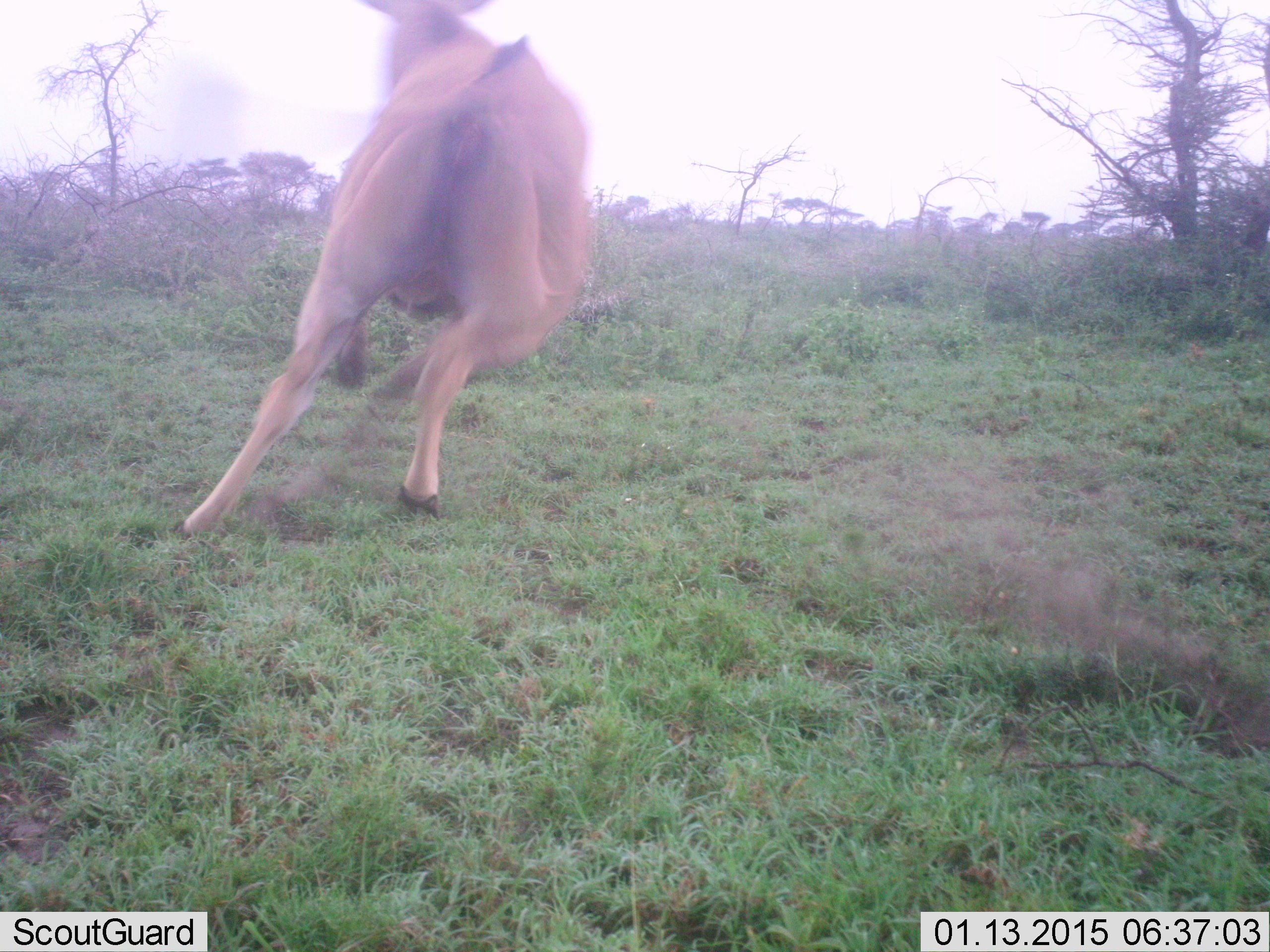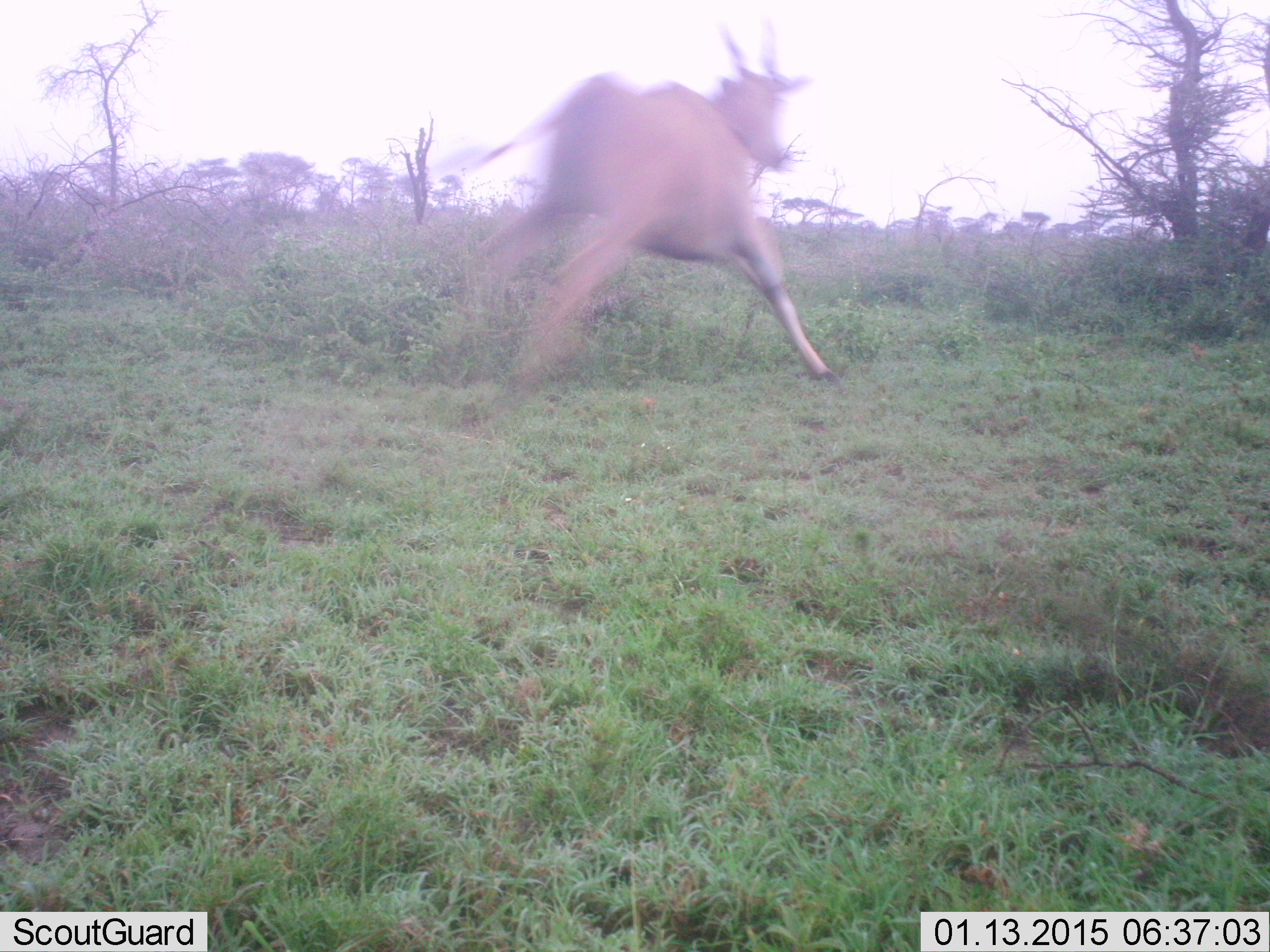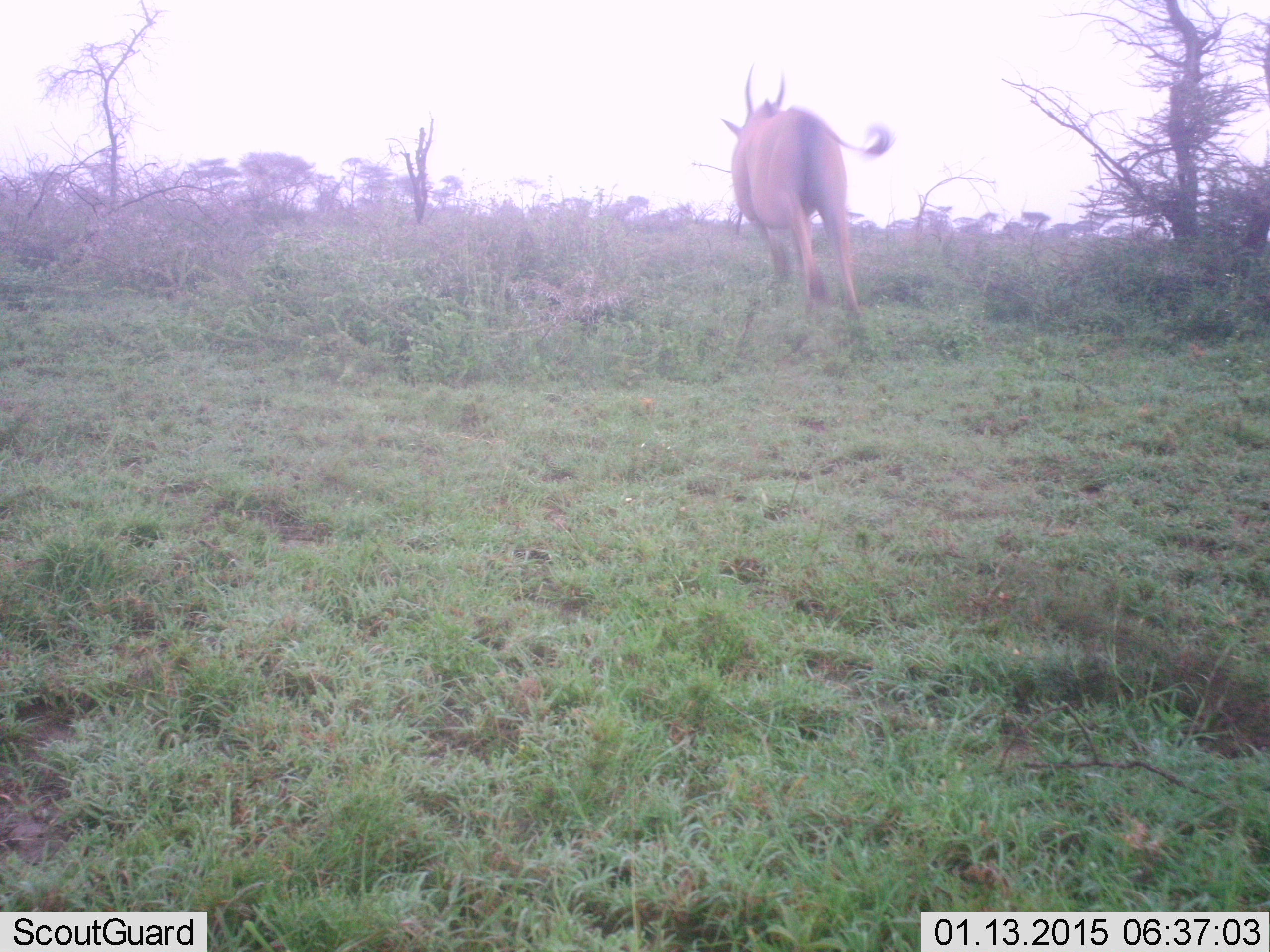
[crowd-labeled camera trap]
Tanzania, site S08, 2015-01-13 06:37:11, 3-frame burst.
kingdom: Animalia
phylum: Chordata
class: Mammalia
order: Artiodactyla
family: Bovidae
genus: Tragelaphus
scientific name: Tragelaphus oryx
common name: eland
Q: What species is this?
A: Eland (Tragelaphus oryx).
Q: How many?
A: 1.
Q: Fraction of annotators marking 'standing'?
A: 0%.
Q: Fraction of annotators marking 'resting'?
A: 0%.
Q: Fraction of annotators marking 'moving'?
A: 100%.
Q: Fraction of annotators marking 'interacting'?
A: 0%.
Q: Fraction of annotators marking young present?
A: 0%.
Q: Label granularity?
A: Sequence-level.